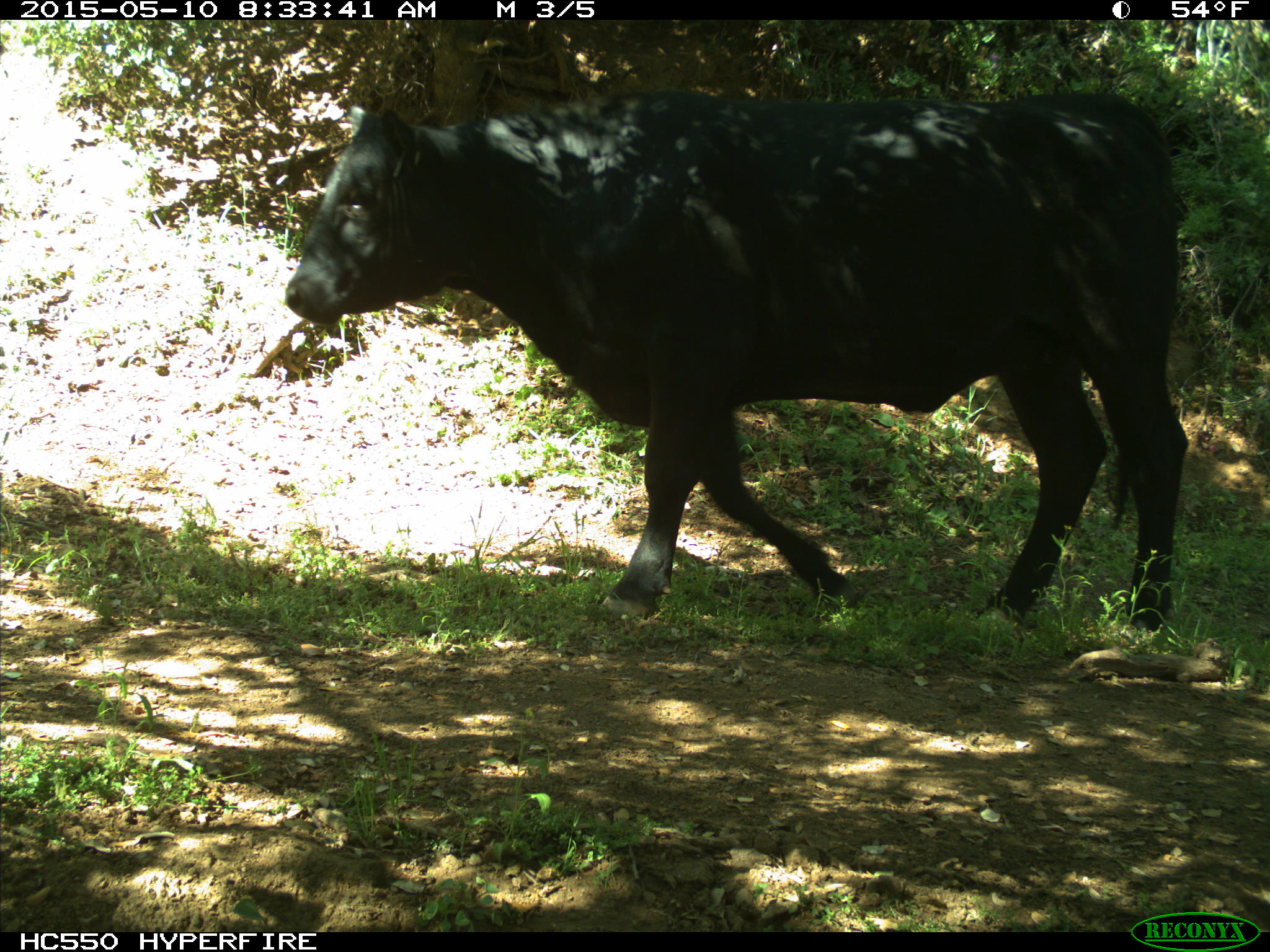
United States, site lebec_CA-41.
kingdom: Animalia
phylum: Chordata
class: Mammalia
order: Artiodactyla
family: Bovidae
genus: Bos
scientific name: Bos taurus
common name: domestic cow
Bos taurus (domestic cow).